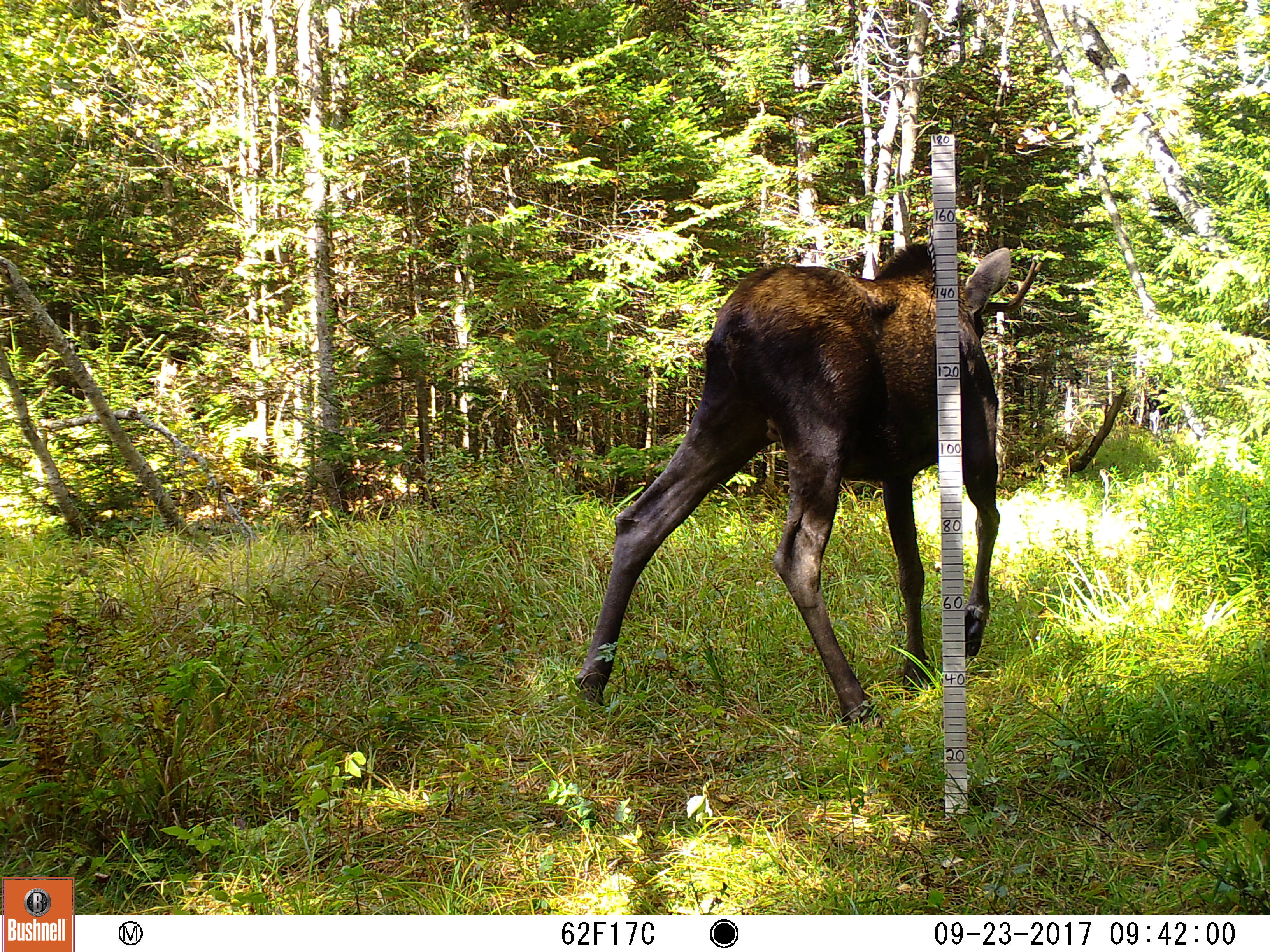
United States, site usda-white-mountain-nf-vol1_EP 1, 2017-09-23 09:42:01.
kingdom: Animalia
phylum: Chordata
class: Mammalia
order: Artiodactyla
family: Cervidae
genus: Alces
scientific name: Alces alces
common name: moose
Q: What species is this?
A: Moose (Alces alces).